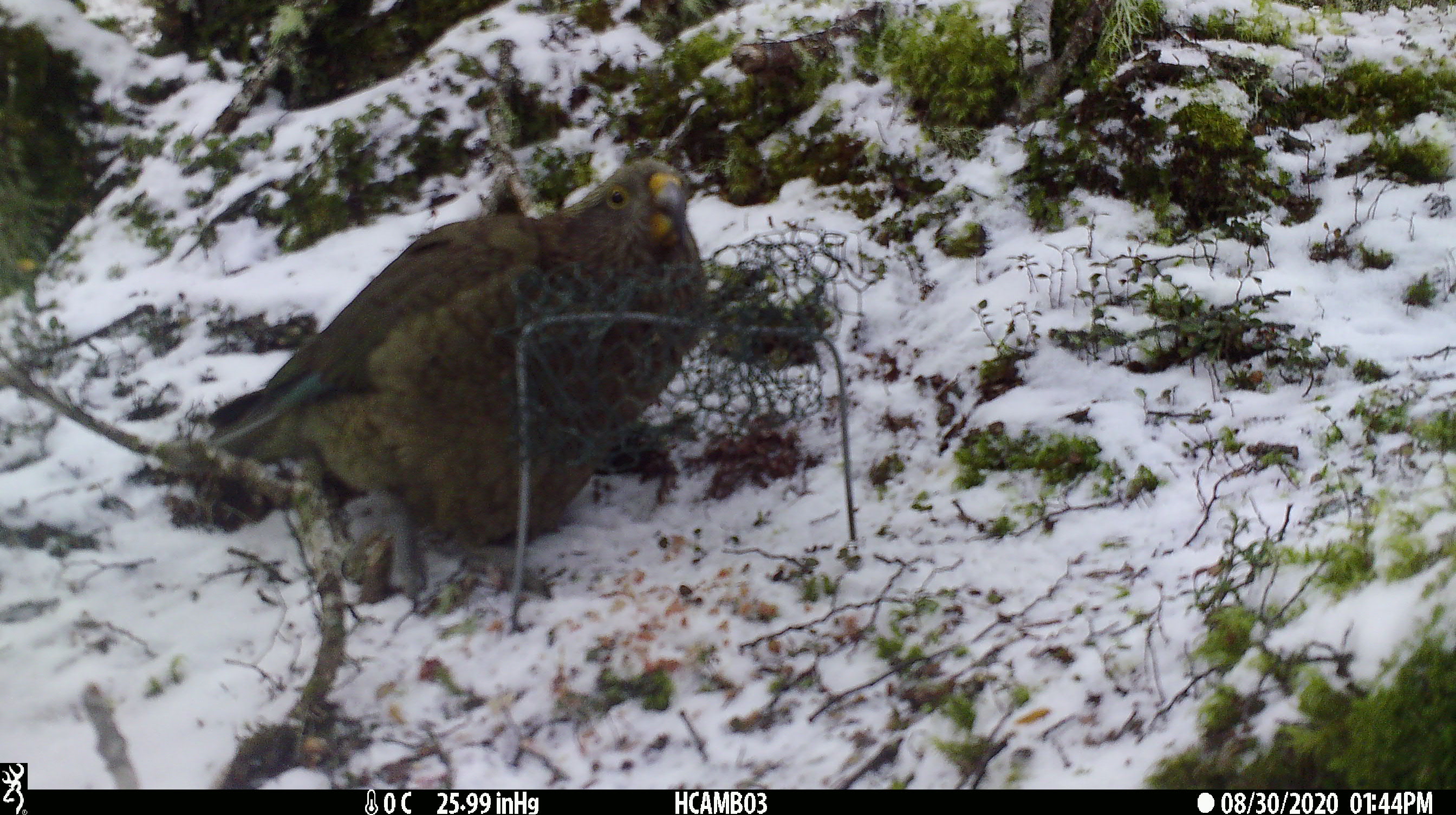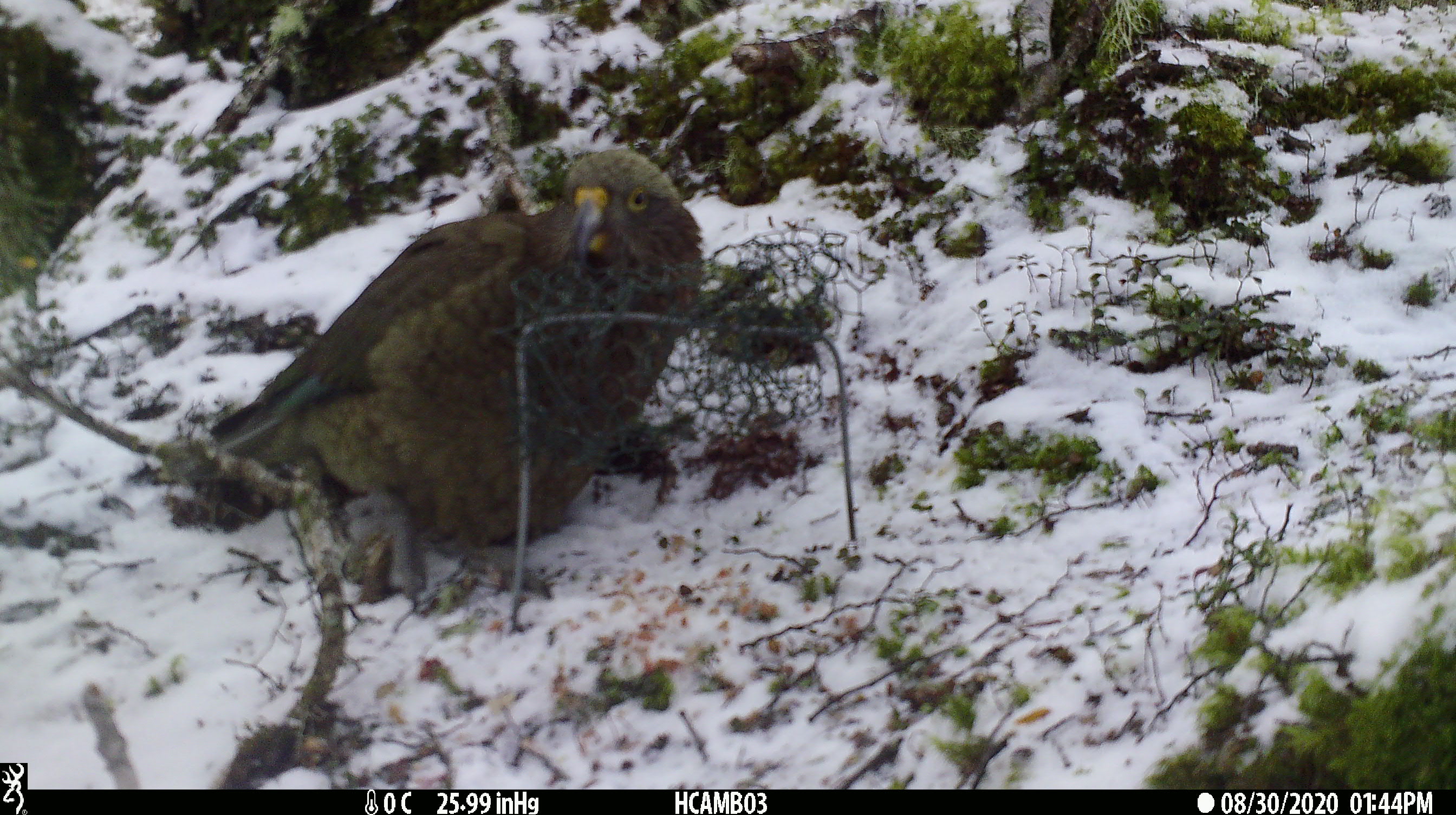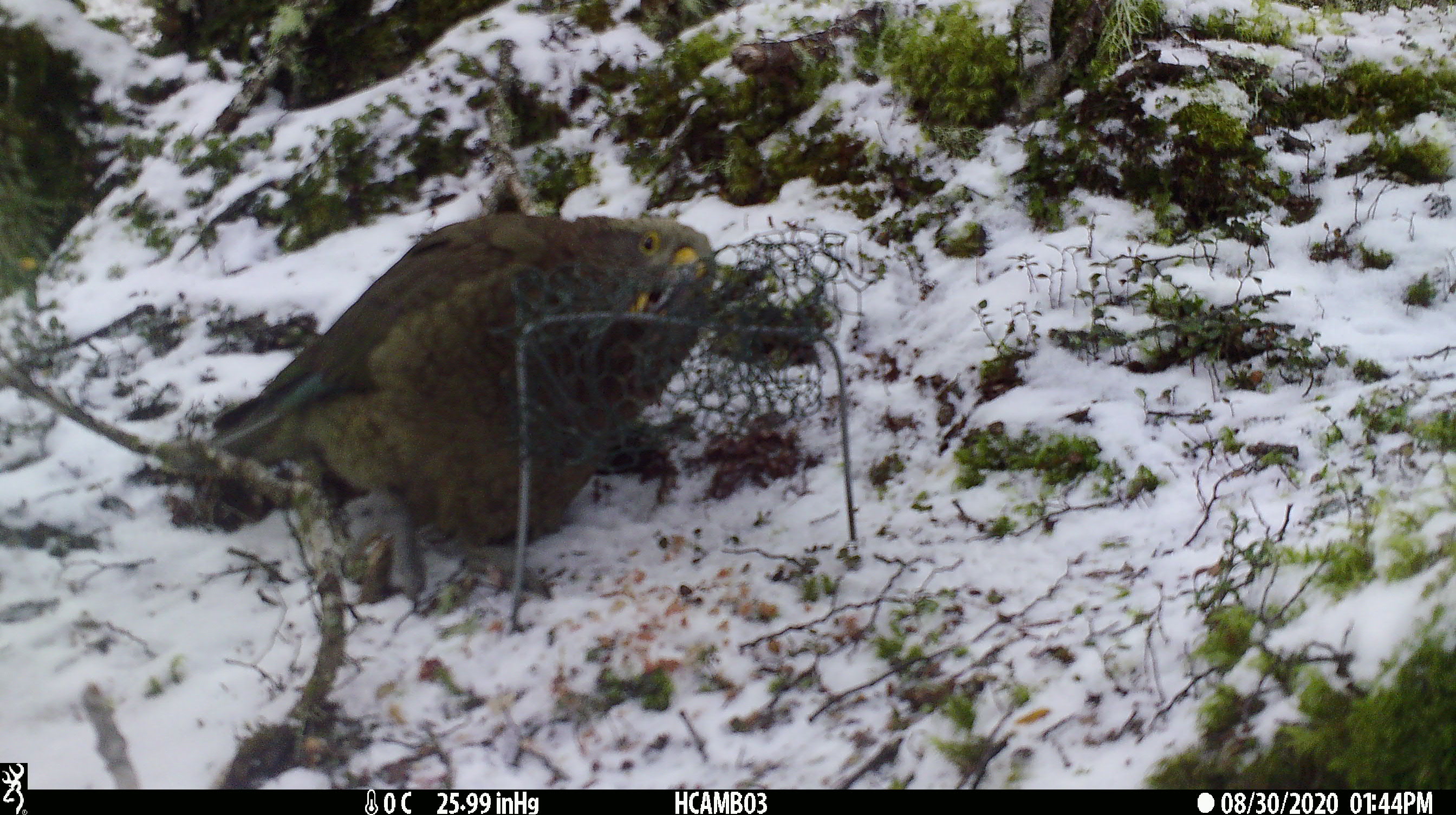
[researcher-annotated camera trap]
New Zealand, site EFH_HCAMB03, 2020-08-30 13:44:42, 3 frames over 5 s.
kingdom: Animalia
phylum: Chordata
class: Aves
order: Psittaciformes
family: Strigopidae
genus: Nestor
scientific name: Nestor notabilis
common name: kea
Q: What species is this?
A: Kea (Nestor notabilis).